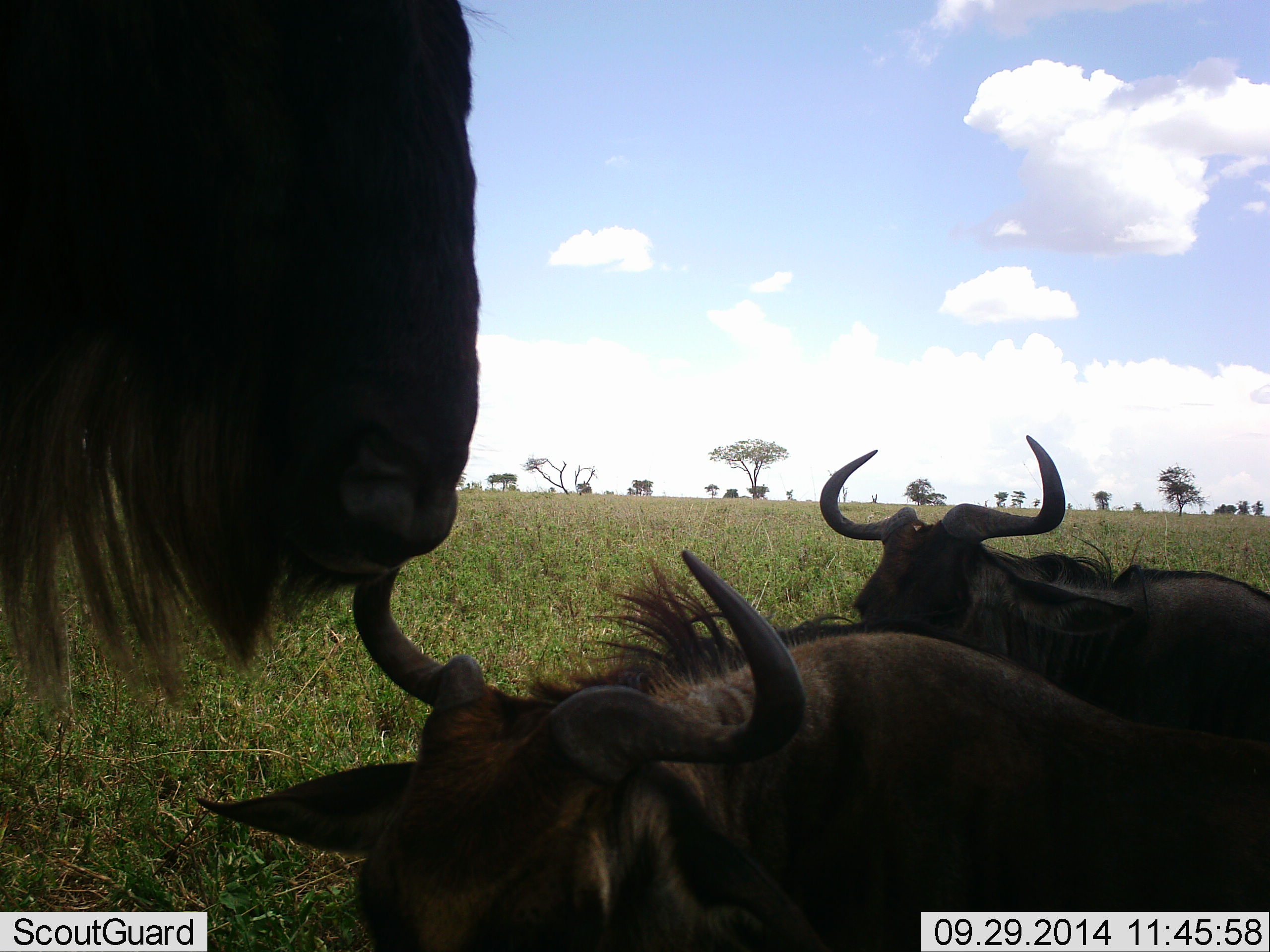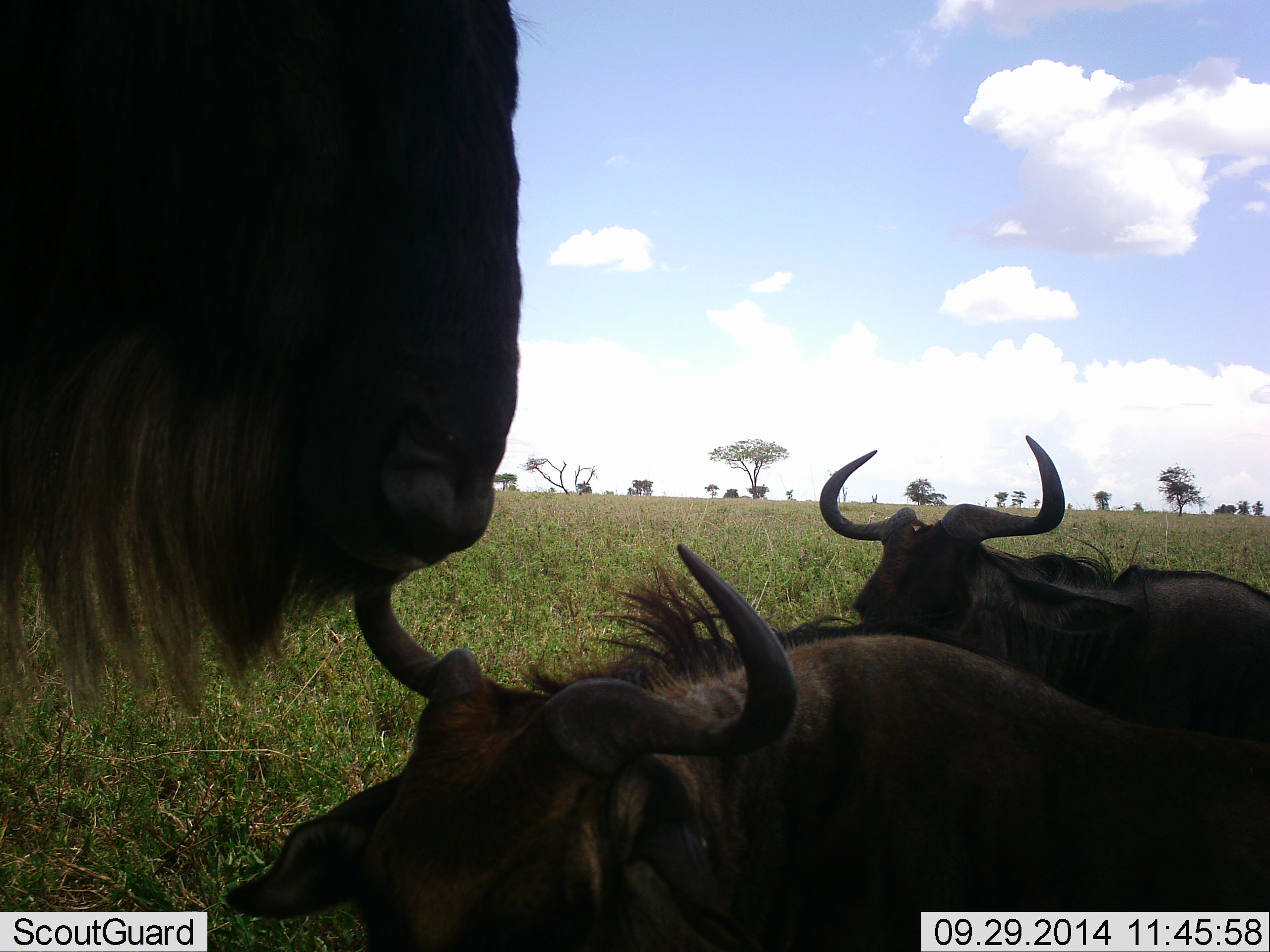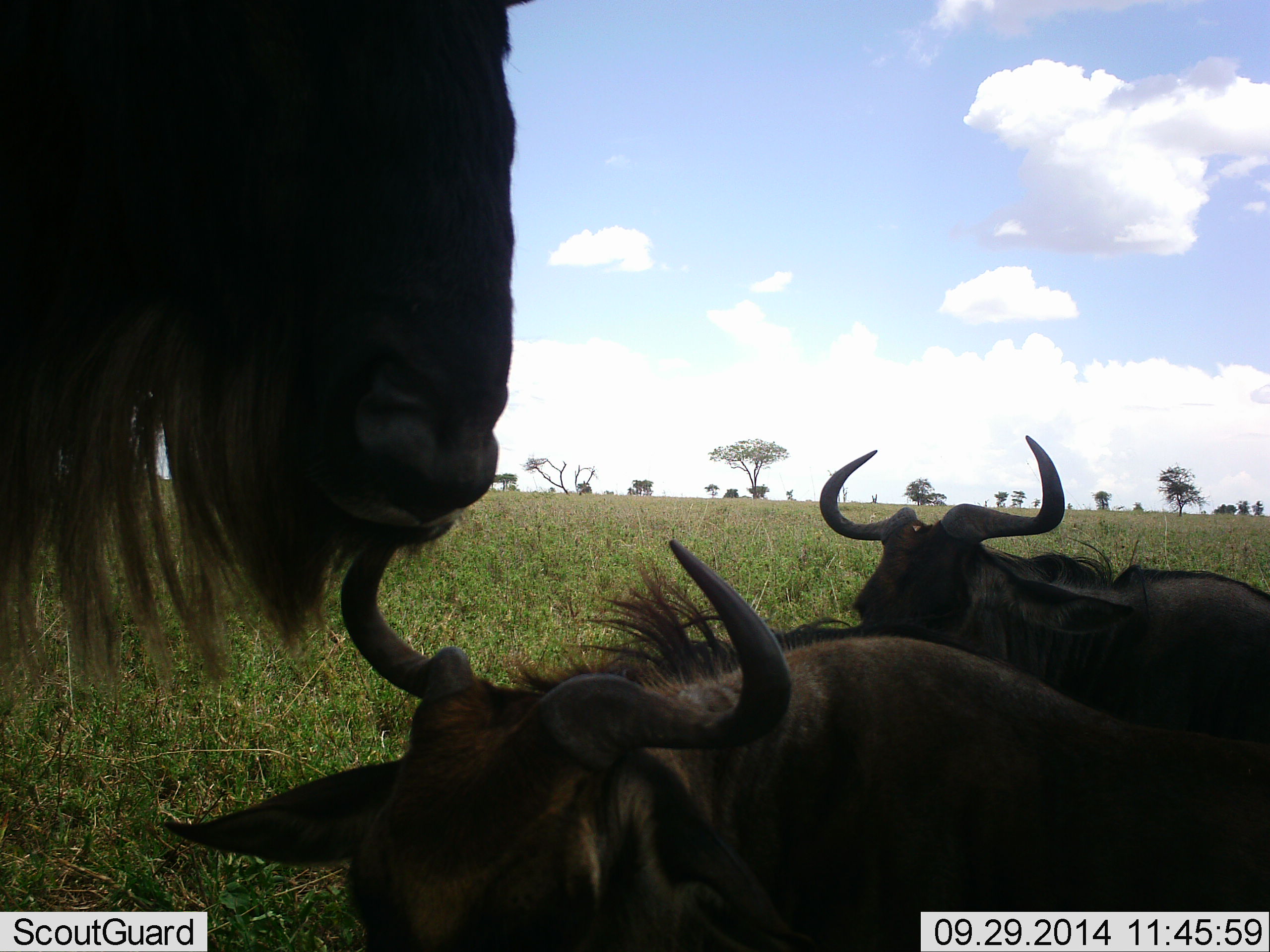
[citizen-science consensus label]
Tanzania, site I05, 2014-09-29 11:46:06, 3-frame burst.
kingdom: Animalia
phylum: Chordata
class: Mammalia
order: Artiodactyla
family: Bovidae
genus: Connochaetes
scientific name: Connochaetes taurinus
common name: blue wildebeest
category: wildebeest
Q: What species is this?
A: Wildebeest (blue wildebeest) (Connochaetes taurinus).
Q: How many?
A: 3.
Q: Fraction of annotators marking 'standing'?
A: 70%.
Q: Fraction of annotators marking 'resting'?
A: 100%.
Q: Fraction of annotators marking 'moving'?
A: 0%.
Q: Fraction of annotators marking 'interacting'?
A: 0%.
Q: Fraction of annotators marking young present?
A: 0%.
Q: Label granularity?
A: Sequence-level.